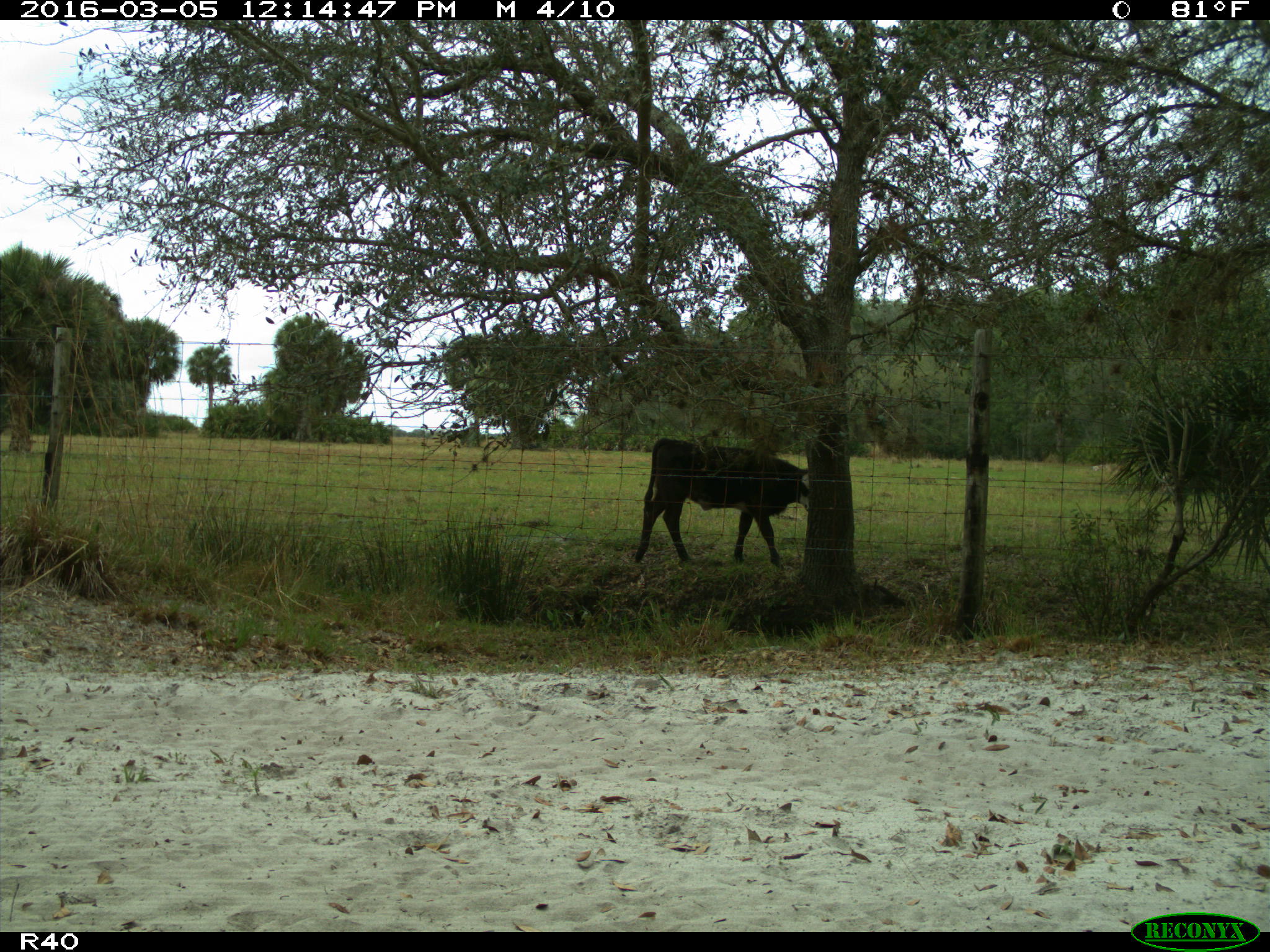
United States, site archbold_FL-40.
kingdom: Animalia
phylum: Chordata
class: Mammalia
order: Artiodactyla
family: Bovidae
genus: Bos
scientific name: Bos taurus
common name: domestic cow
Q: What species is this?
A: Bos taurus (domestic cow).